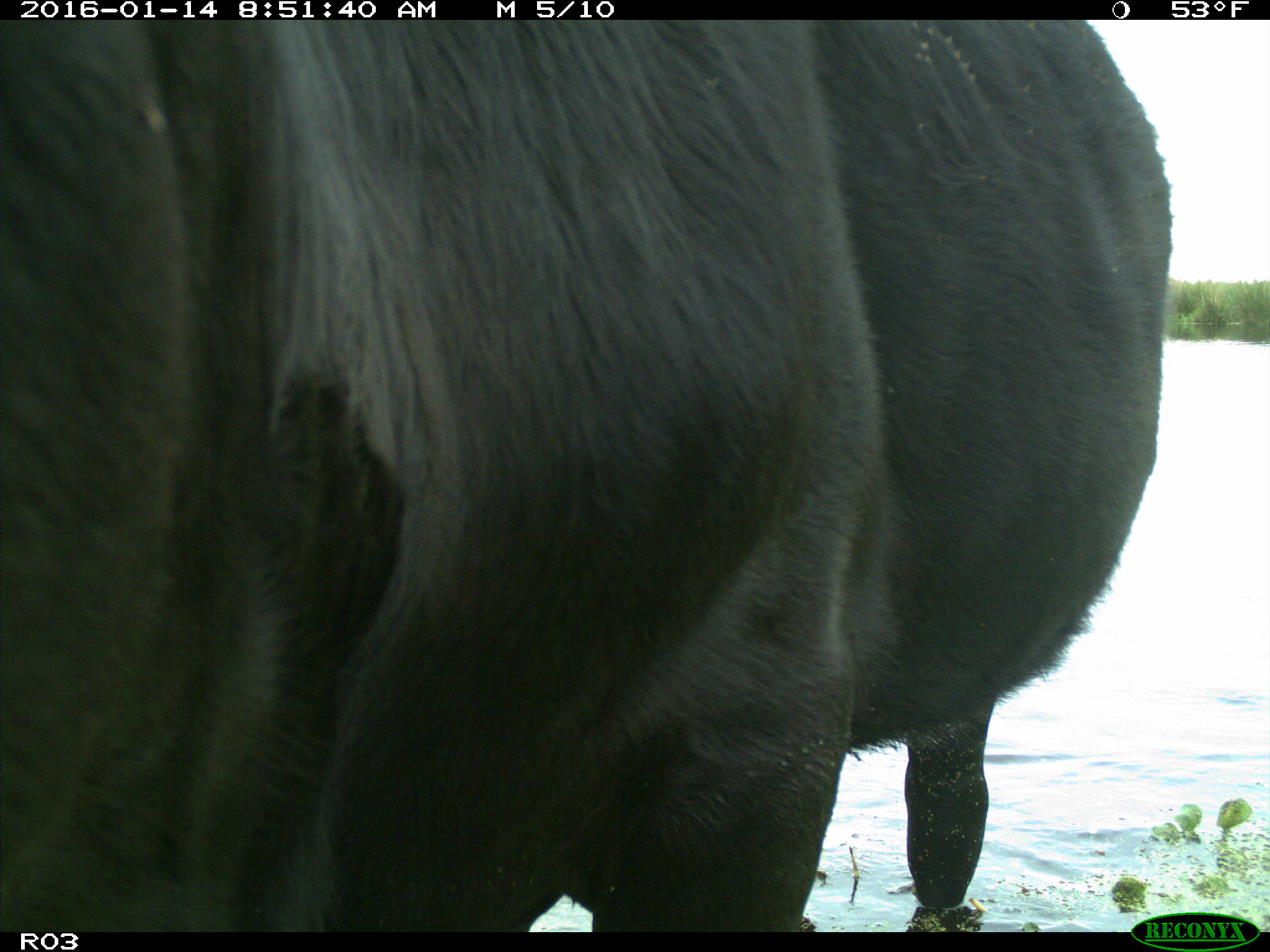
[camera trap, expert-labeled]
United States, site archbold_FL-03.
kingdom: Animalia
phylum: Chordata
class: Mammalia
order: Artiodactyla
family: Bovidae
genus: Bos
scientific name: Bos taurus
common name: domestic cow